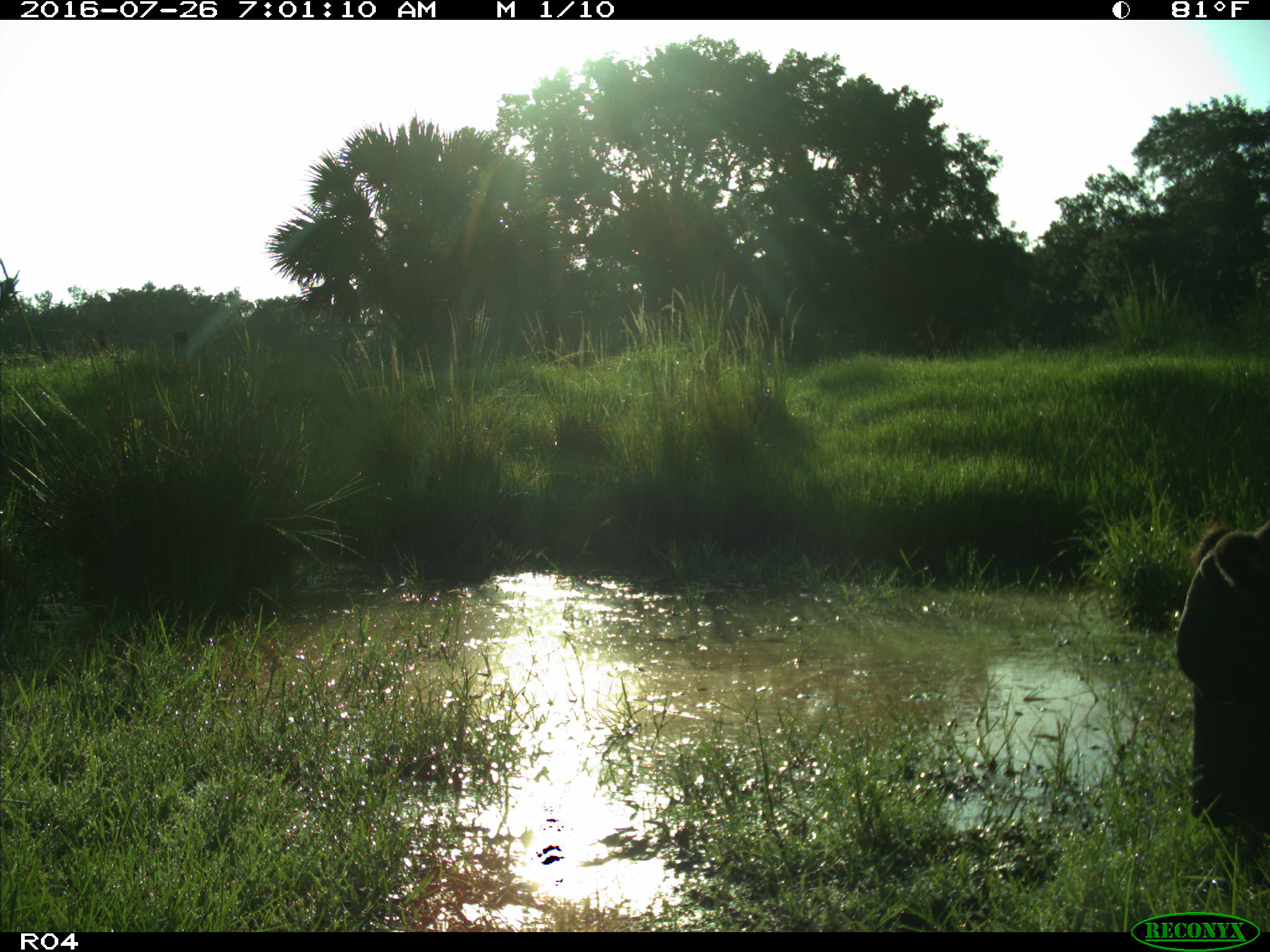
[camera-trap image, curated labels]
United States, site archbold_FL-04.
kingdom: Animalia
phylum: Chordata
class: Mammalia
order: Artiodactyla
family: Bovidae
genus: Bos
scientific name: Bos taurus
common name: domestic cow